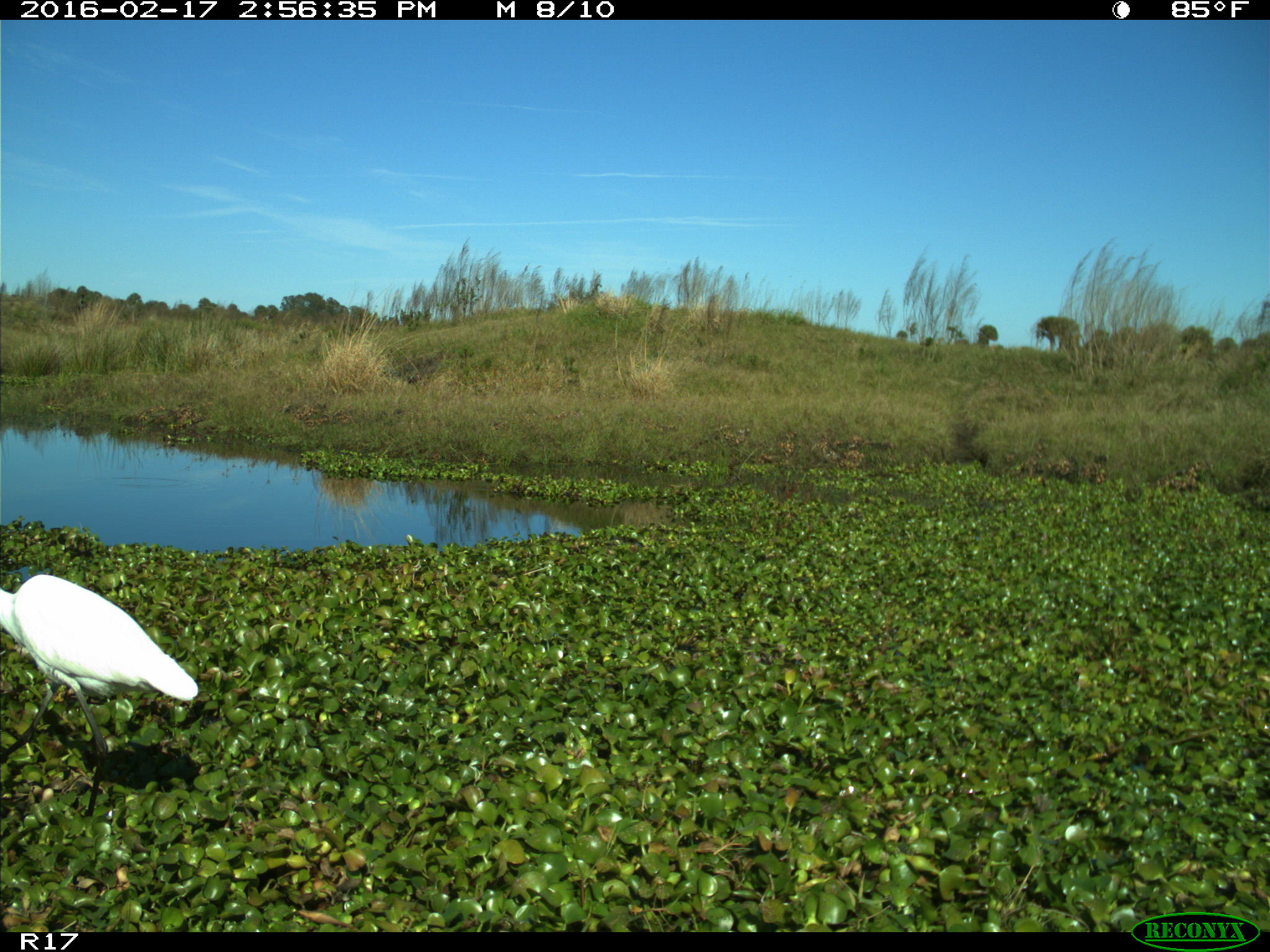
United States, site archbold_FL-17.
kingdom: Animalia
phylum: Chordata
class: Aves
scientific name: Aves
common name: birds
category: unidentified bird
Unidentified bird (birds) (Aves).